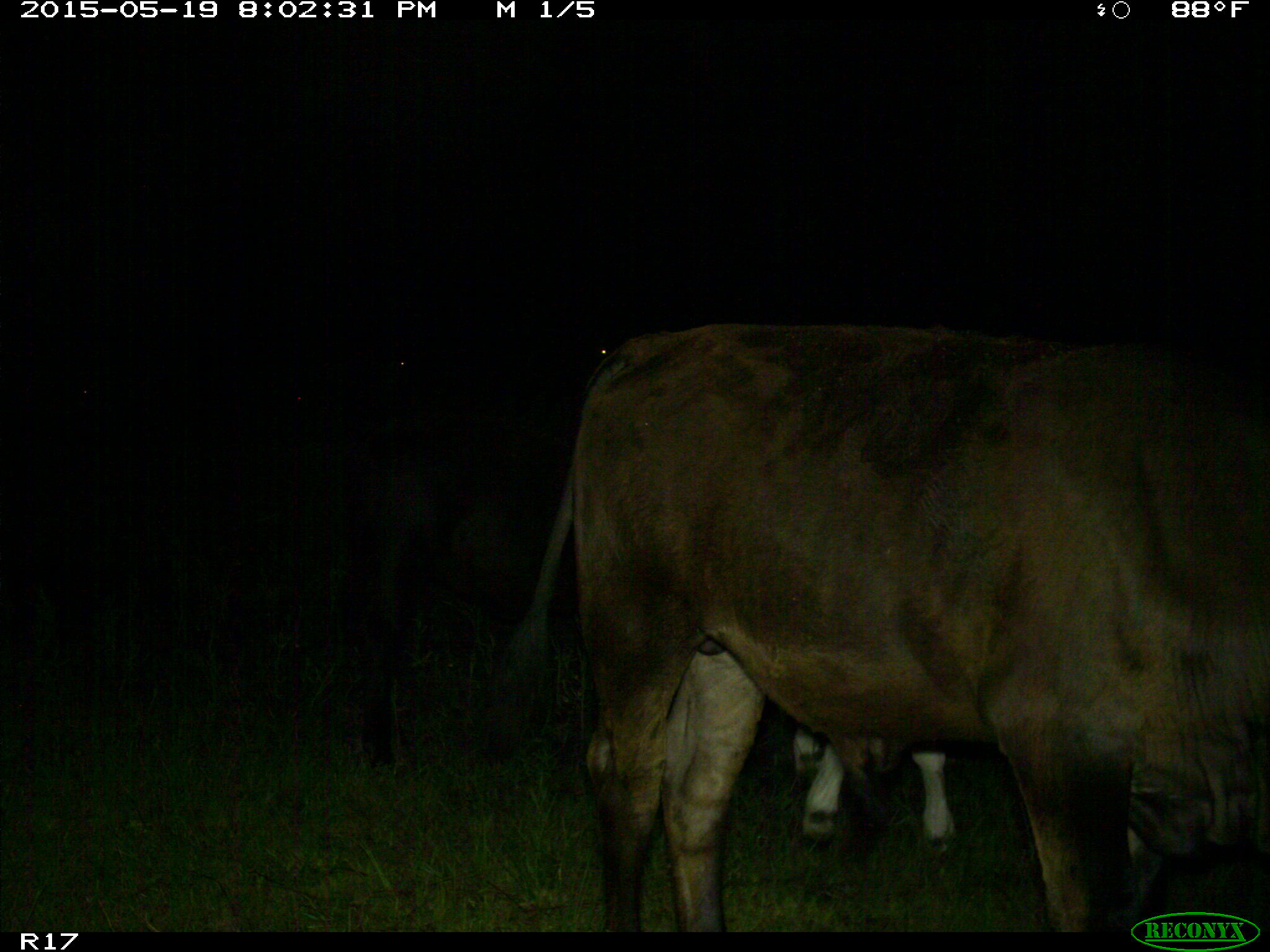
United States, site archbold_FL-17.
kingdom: Animalia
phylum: Chordata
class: Mammalia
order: Artiodactyla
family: Bovidae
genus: Bos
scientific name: Bos taurus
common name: domestic cow